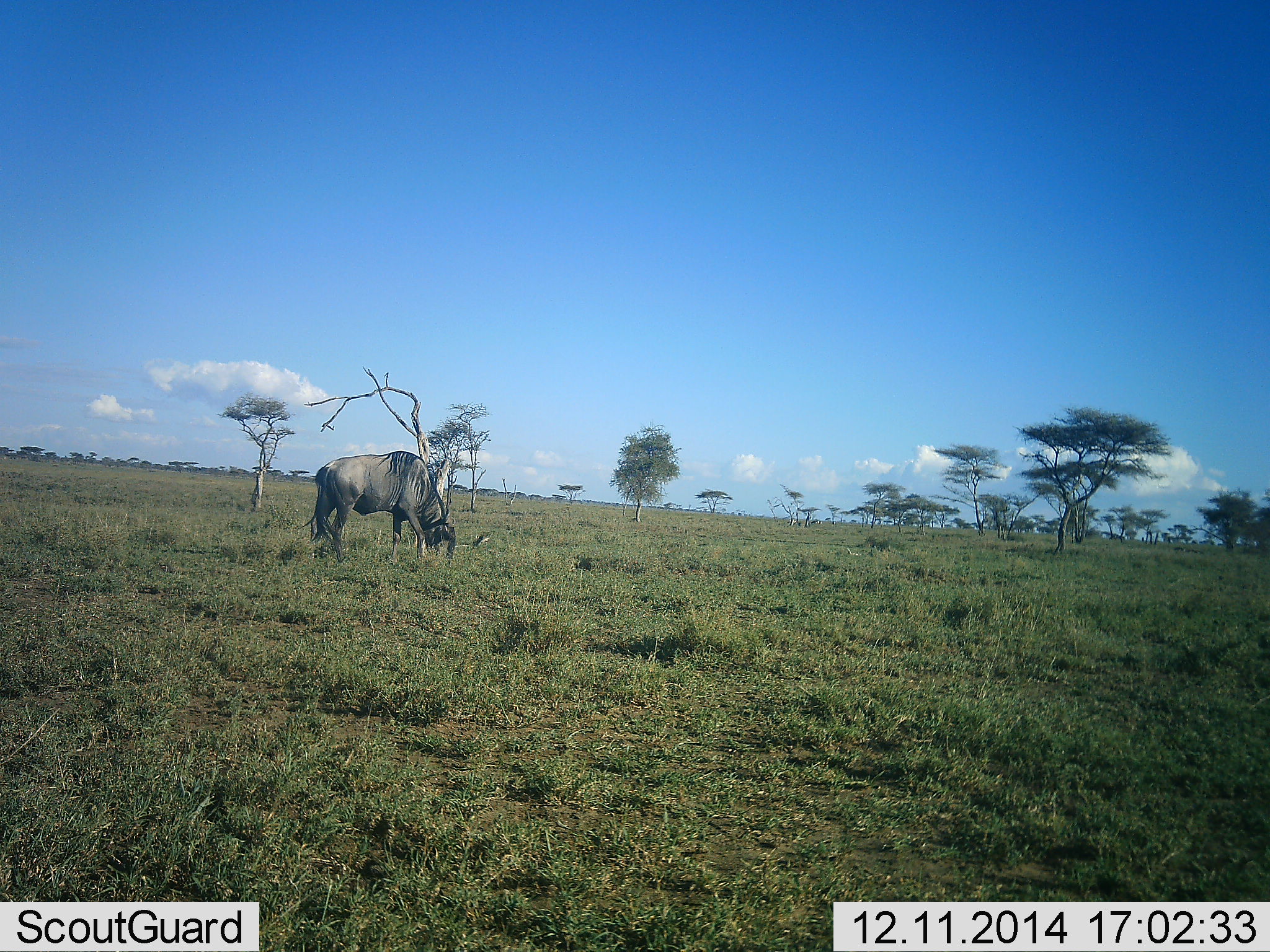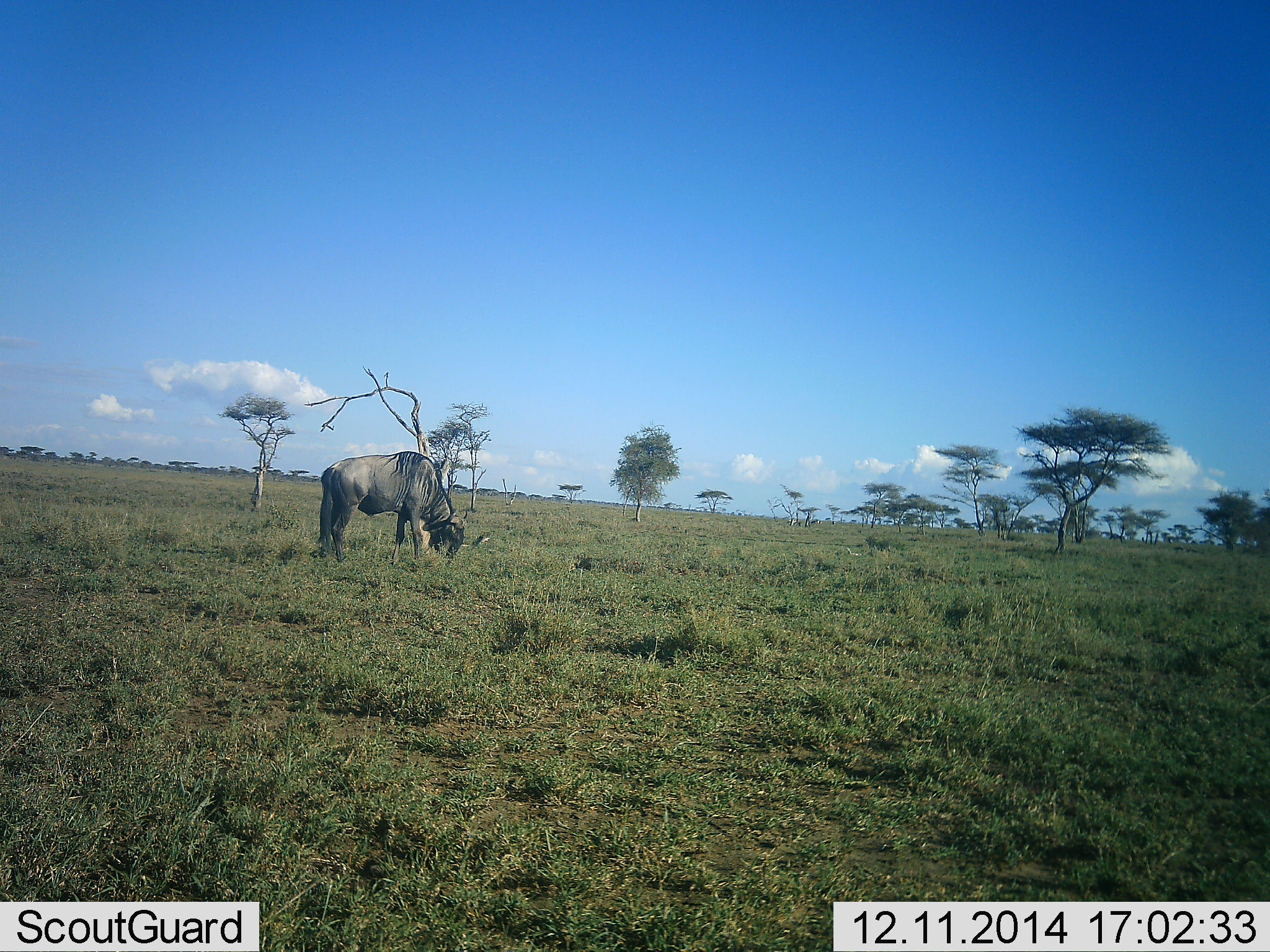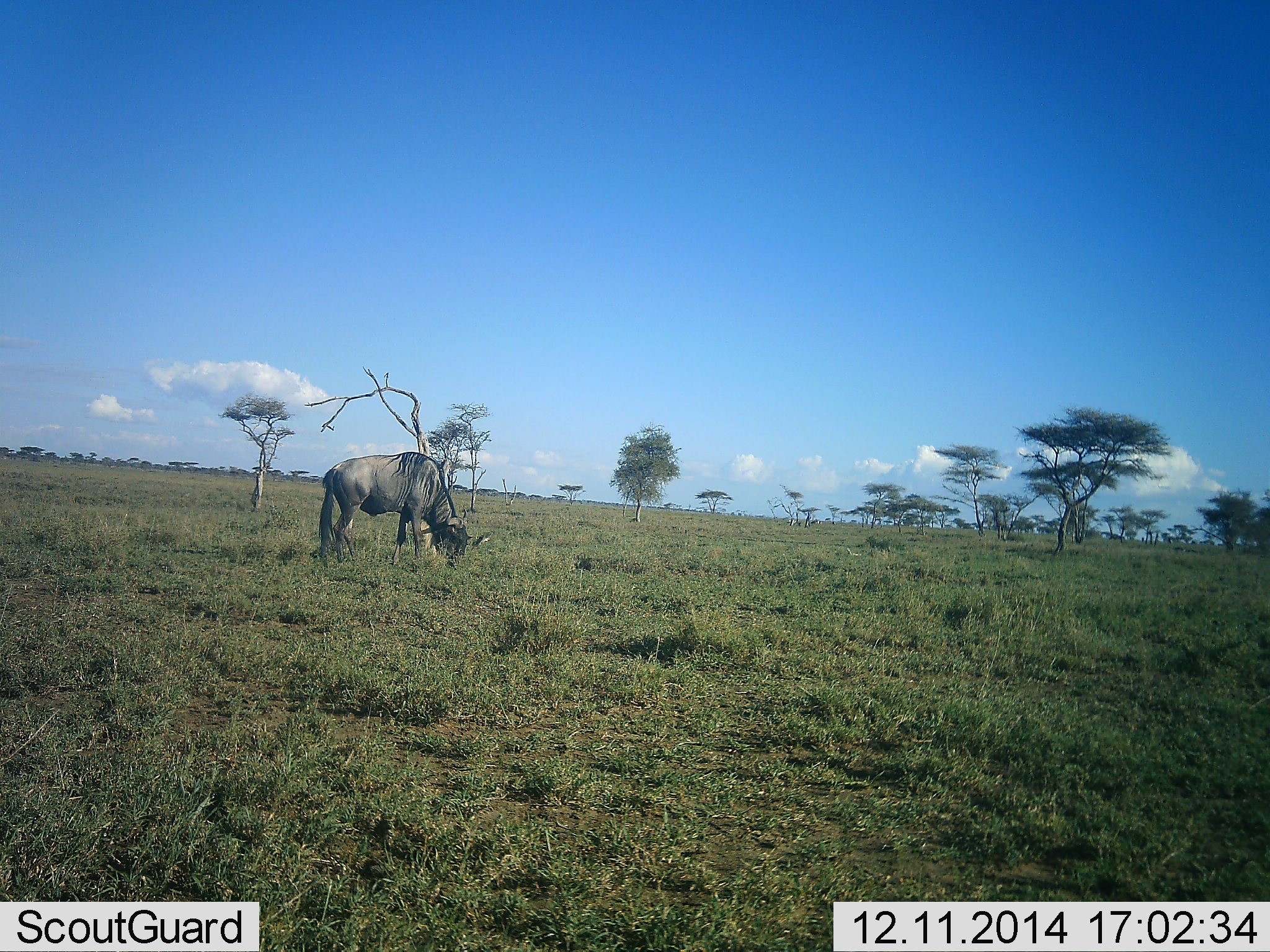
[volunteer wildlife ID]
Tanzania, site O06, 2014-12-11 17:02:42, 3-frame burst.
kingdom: Animalia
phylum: Chordata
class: Mammalia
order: Artiodactyla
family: Bovidae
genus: Connochaetes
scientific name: Connochaetes taurinus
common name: blue wildebeest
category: wildebeest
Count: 1.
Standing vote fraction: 10%.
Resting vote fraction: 0%.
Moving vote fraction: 0%.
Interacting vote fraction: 0%.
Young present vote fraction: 0%.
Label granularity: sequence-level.